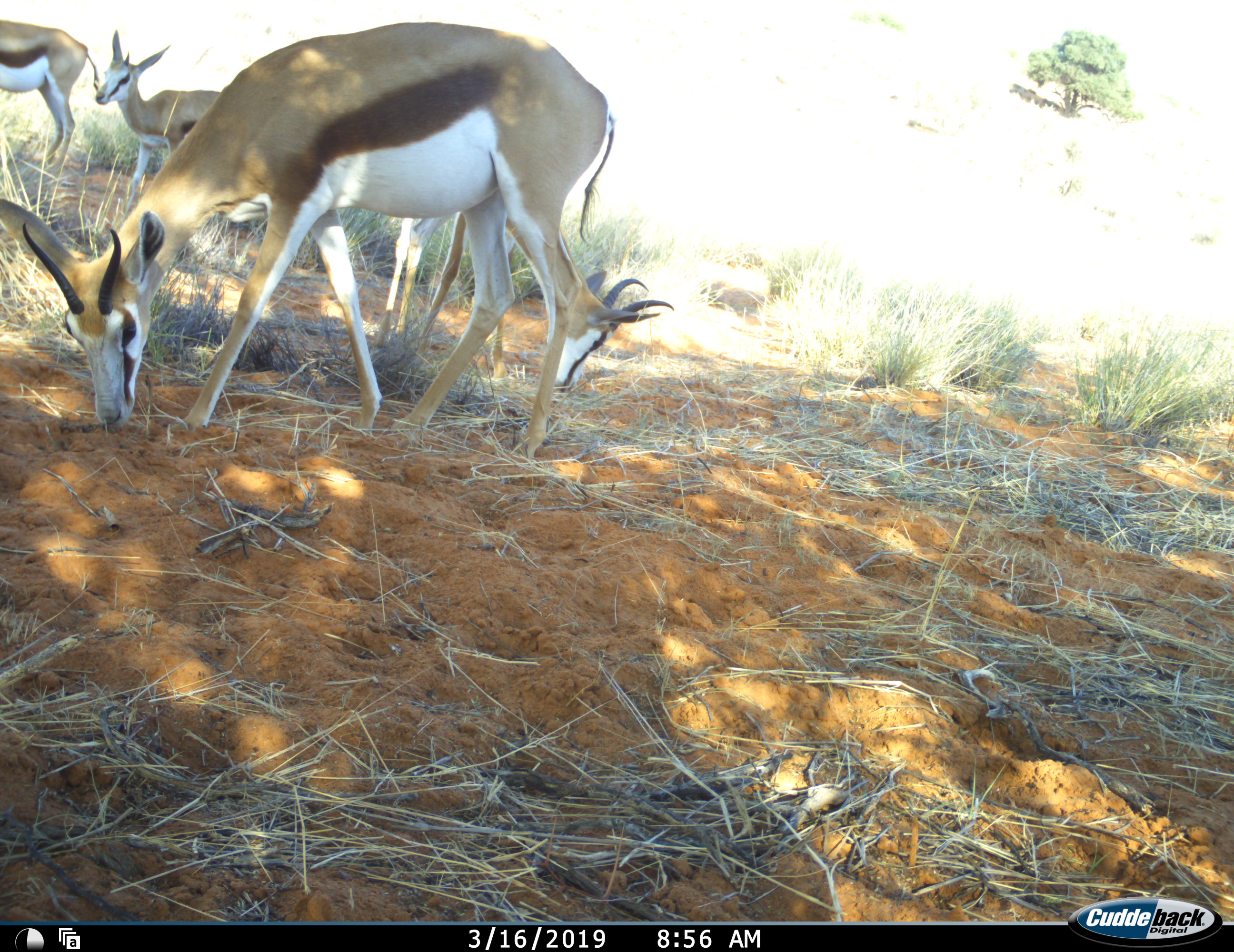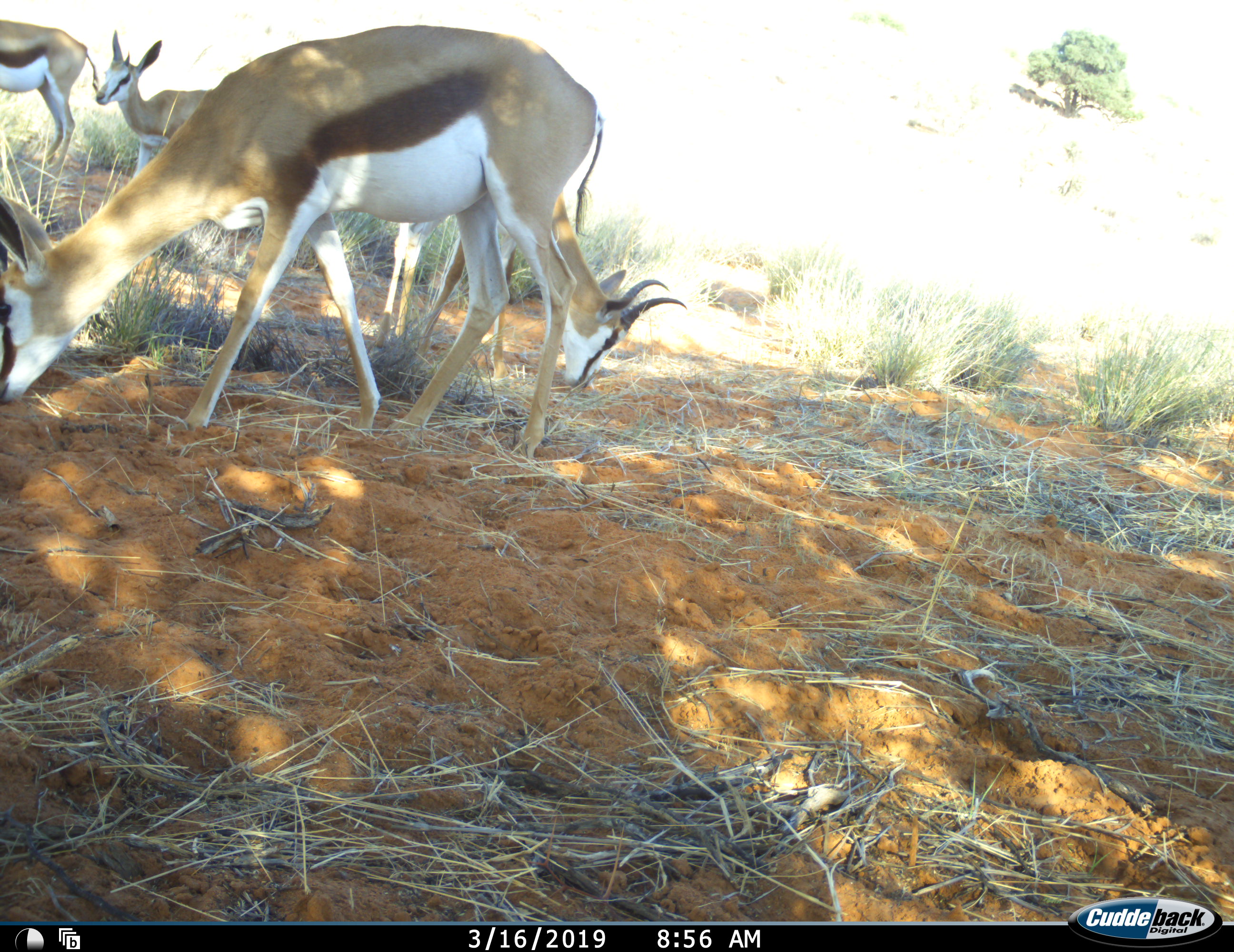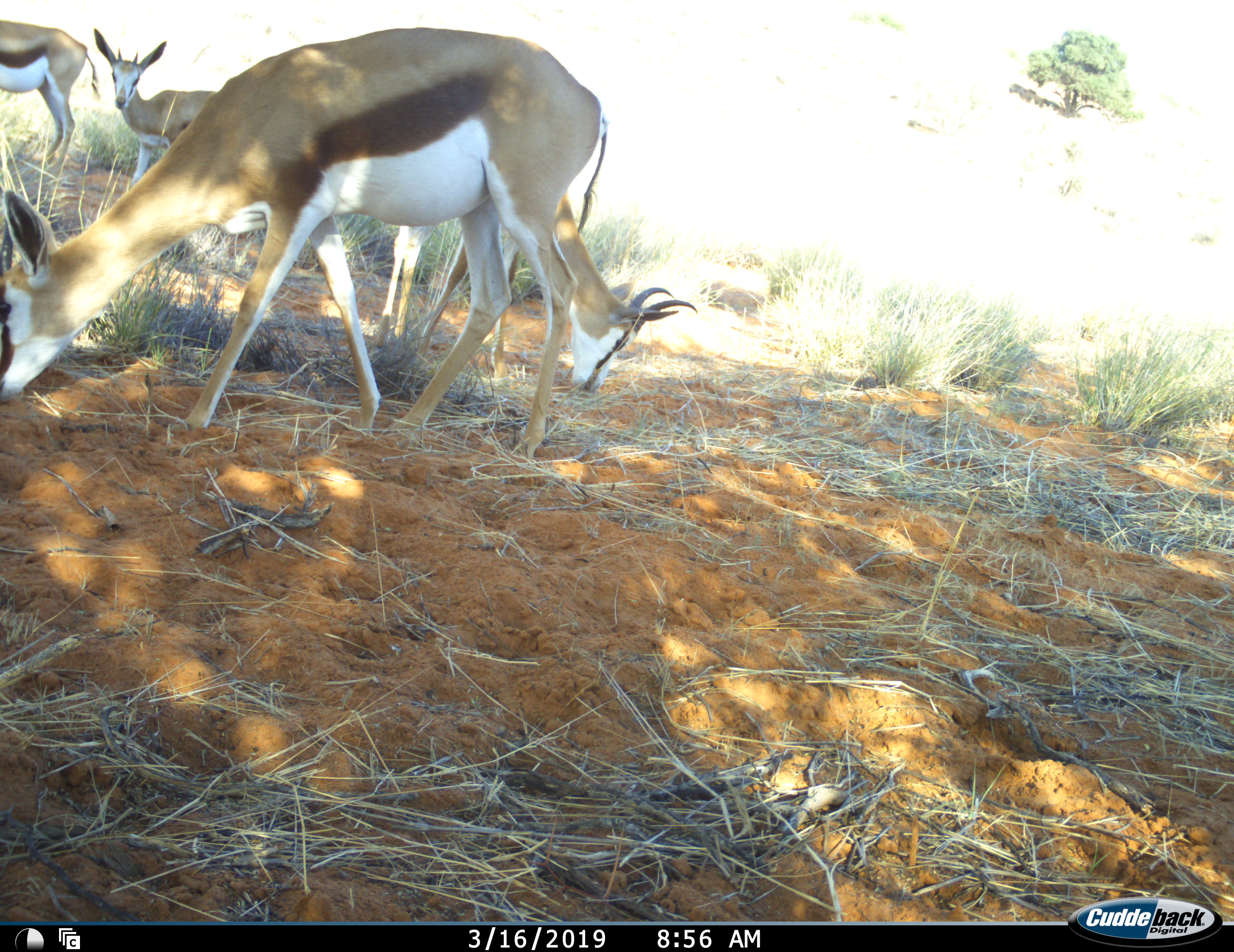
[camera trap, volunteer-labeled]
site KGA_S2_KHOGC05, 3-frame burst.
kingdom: Animalia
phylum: Chordata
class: Mammalia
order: Artiodactyla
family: Bovidae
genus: Antidorcas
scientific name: Antidorcas marsupialis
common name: springbok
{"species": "springbok (Antidorcas marsupialis)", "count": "4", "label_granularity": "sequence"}